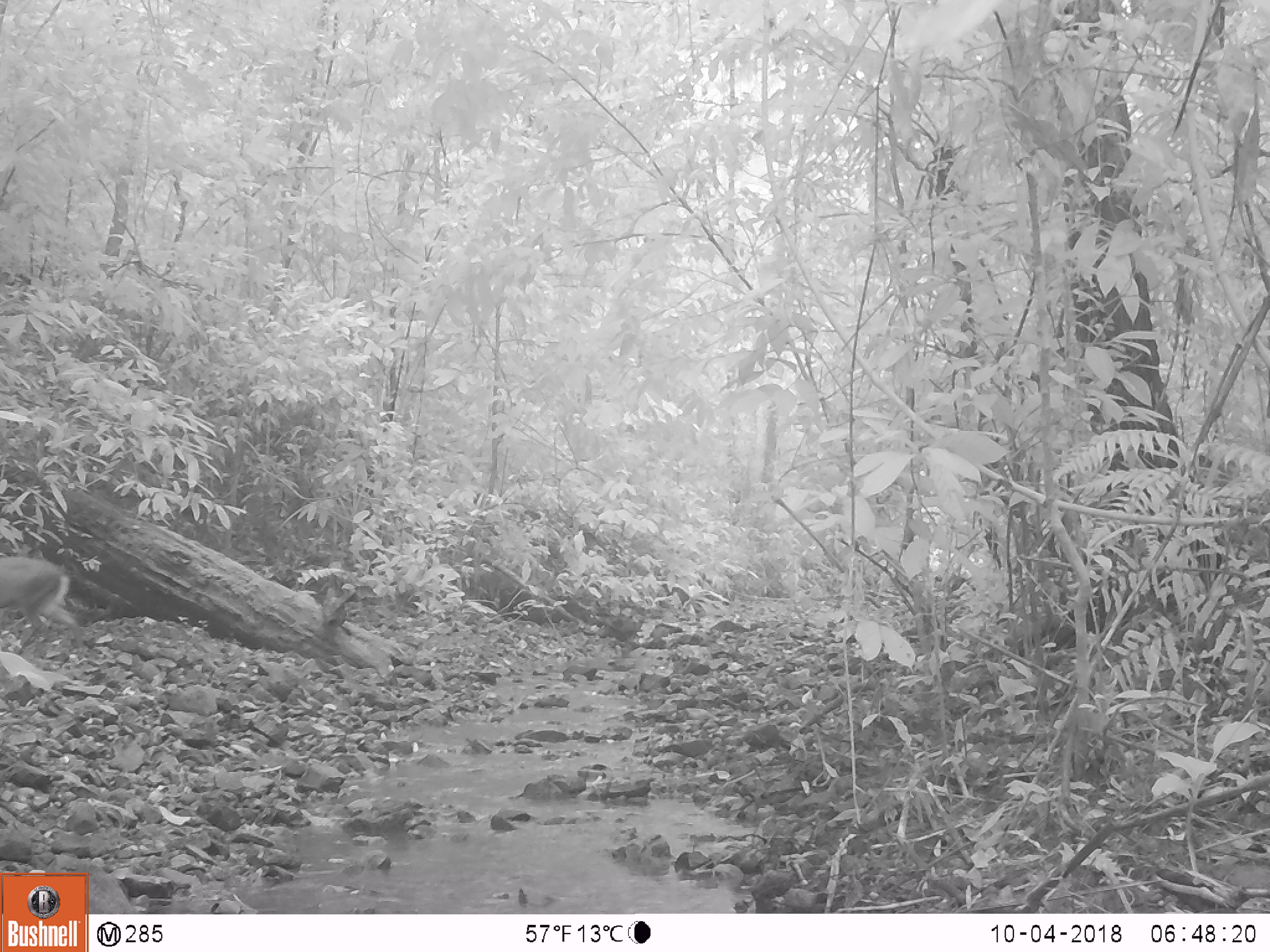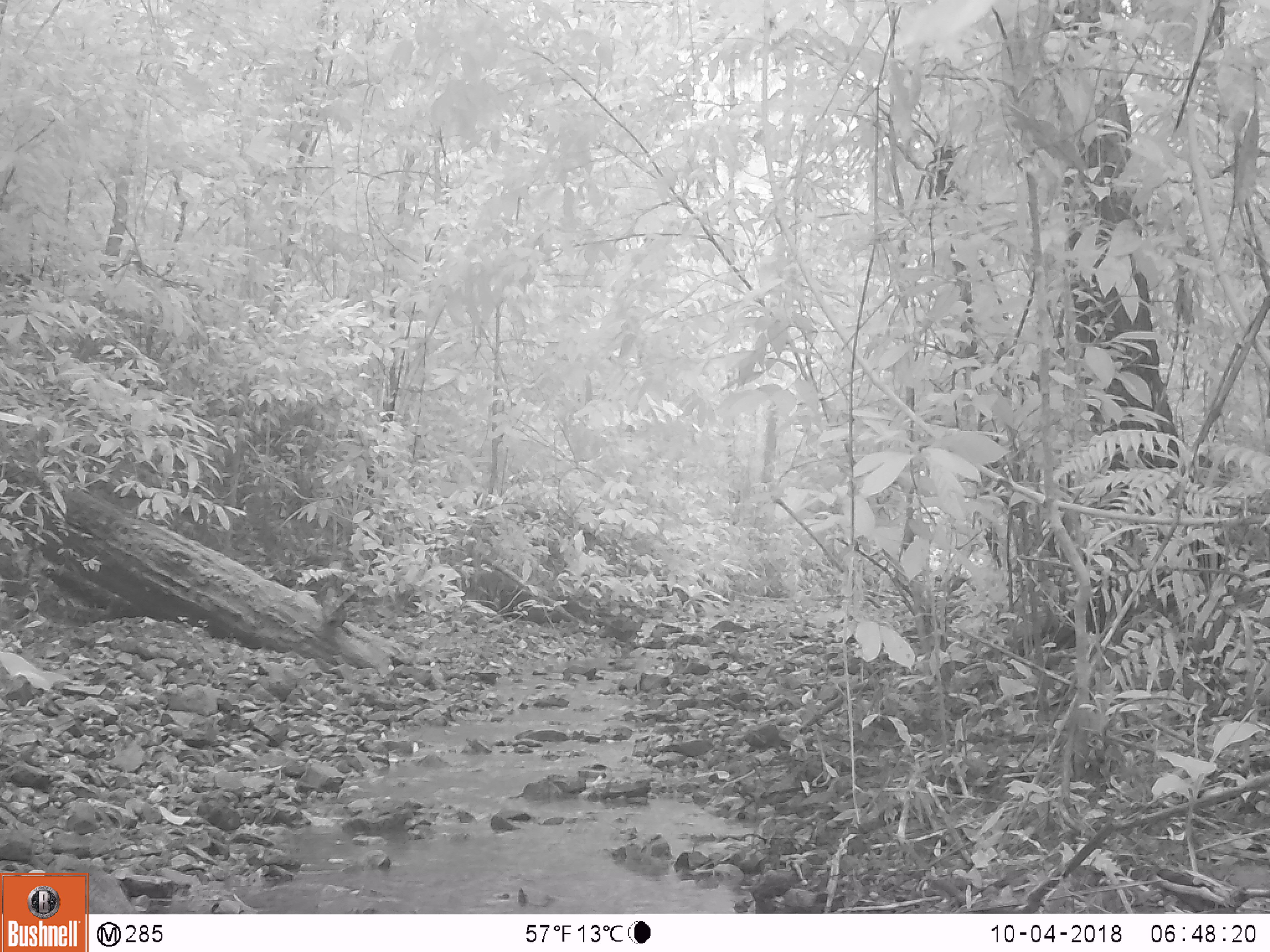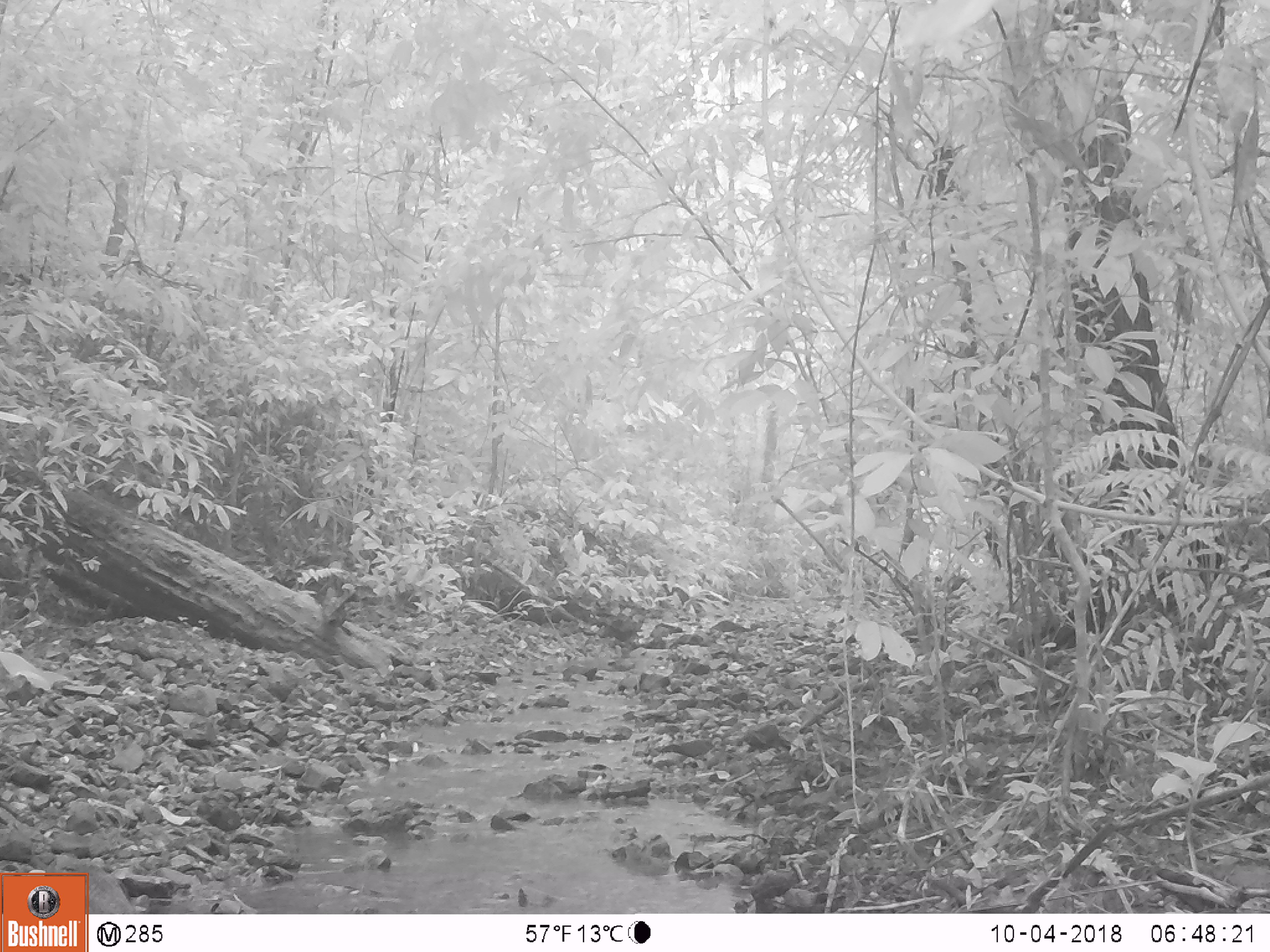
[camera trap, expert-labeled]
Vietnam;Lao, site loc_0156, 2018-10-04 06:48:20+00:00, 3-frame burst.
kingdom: Animalia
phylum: Chordata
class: Mammalia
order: Artiodactyla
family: Cervidae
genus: Muntiacus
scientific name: Muntiacus rooseveltorum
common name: roosevelt's muntjac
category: roosevelts muntjac group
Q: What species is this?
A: Roosevelts muntjac group (roosevelt's muntjac) (Muntiacus rooseveltorum).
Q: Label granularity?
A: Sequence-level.